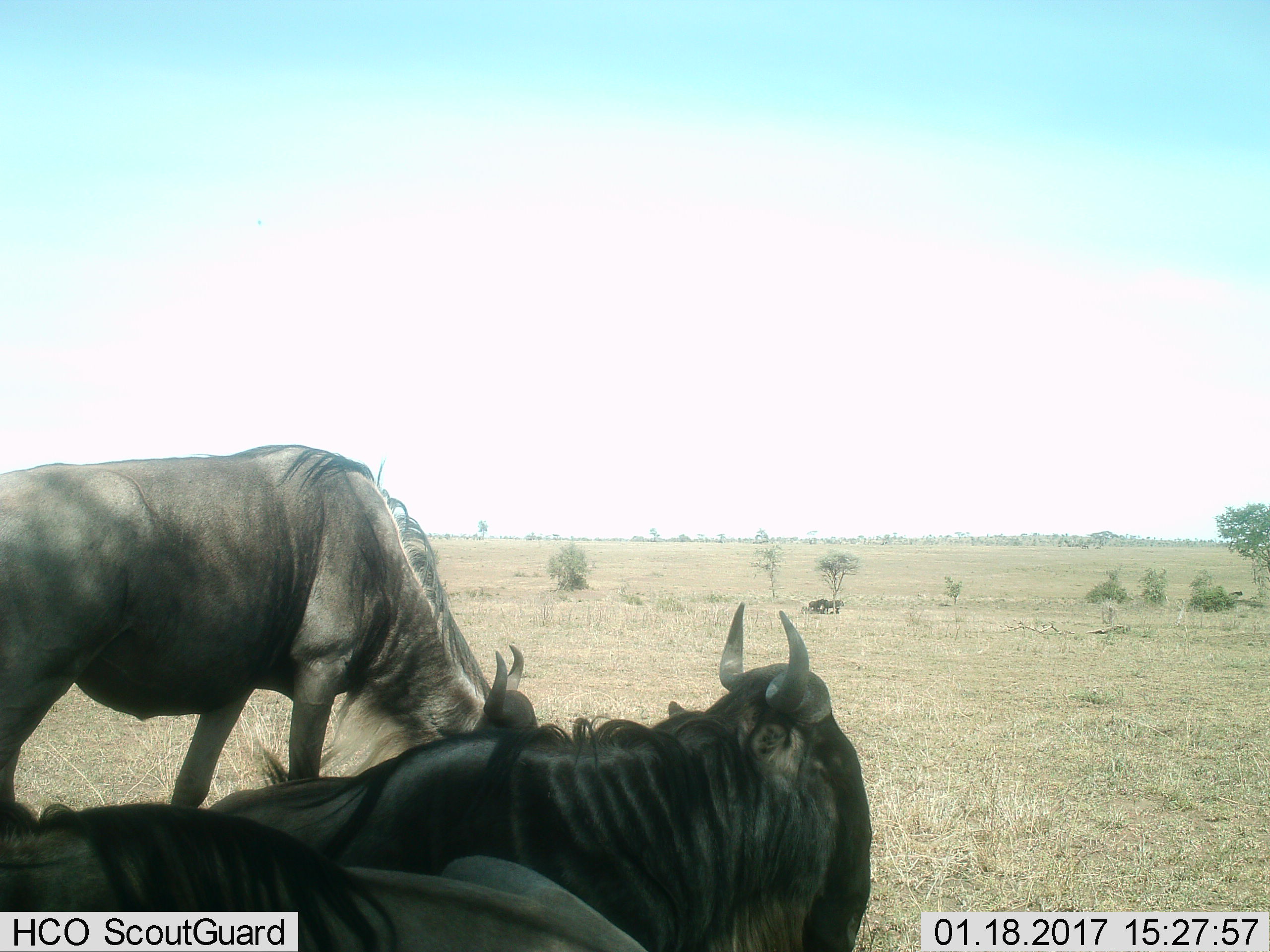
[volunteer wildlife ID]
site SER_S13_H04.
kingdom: Animalia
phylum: Chordata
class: Mammalia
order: Artiodactyla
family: Bovidae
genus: Connochaetes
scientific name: Connochaetes taurinus taurinus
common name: blue wildebeest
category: wildebeestblue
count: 2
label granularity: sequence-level